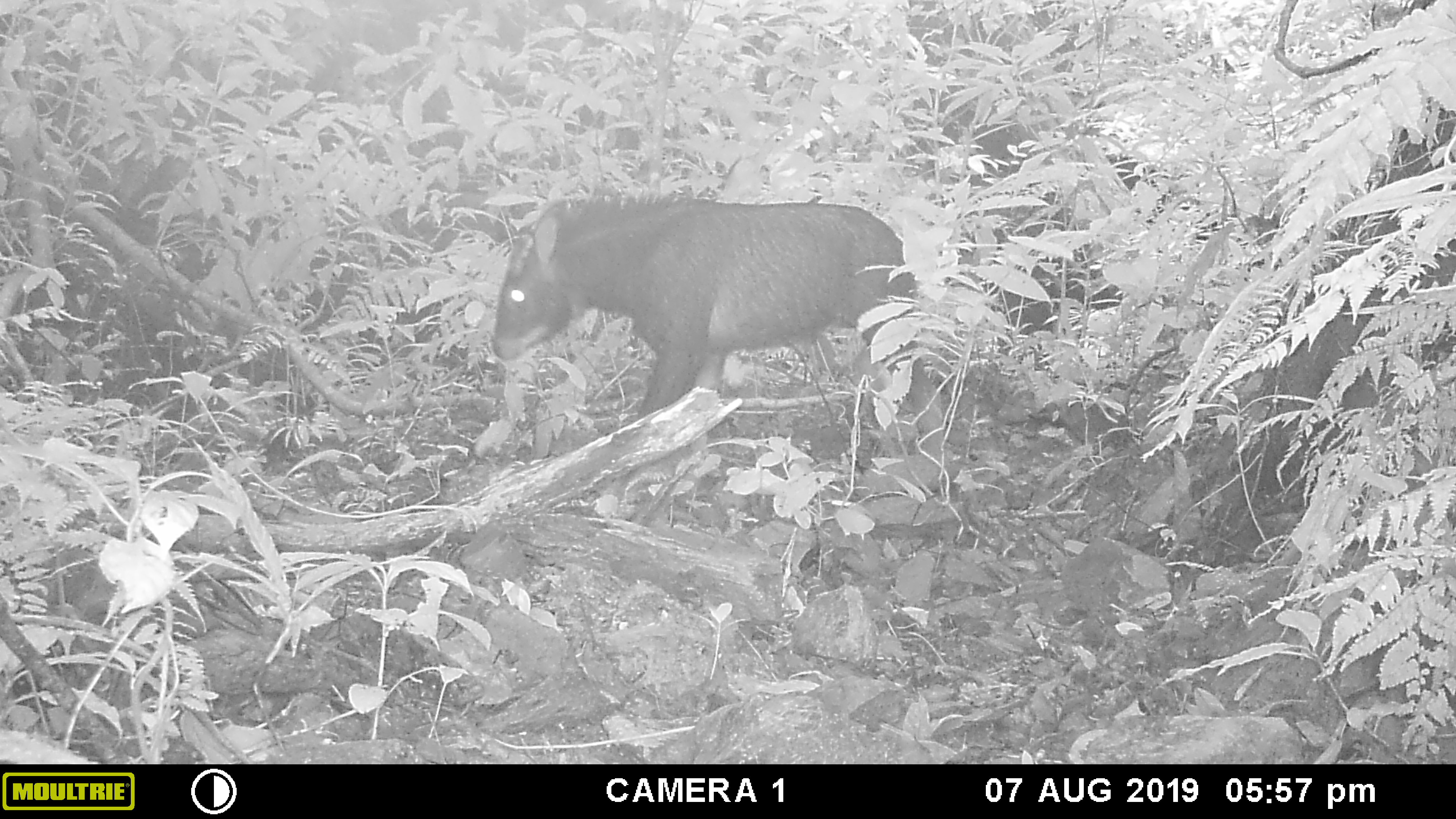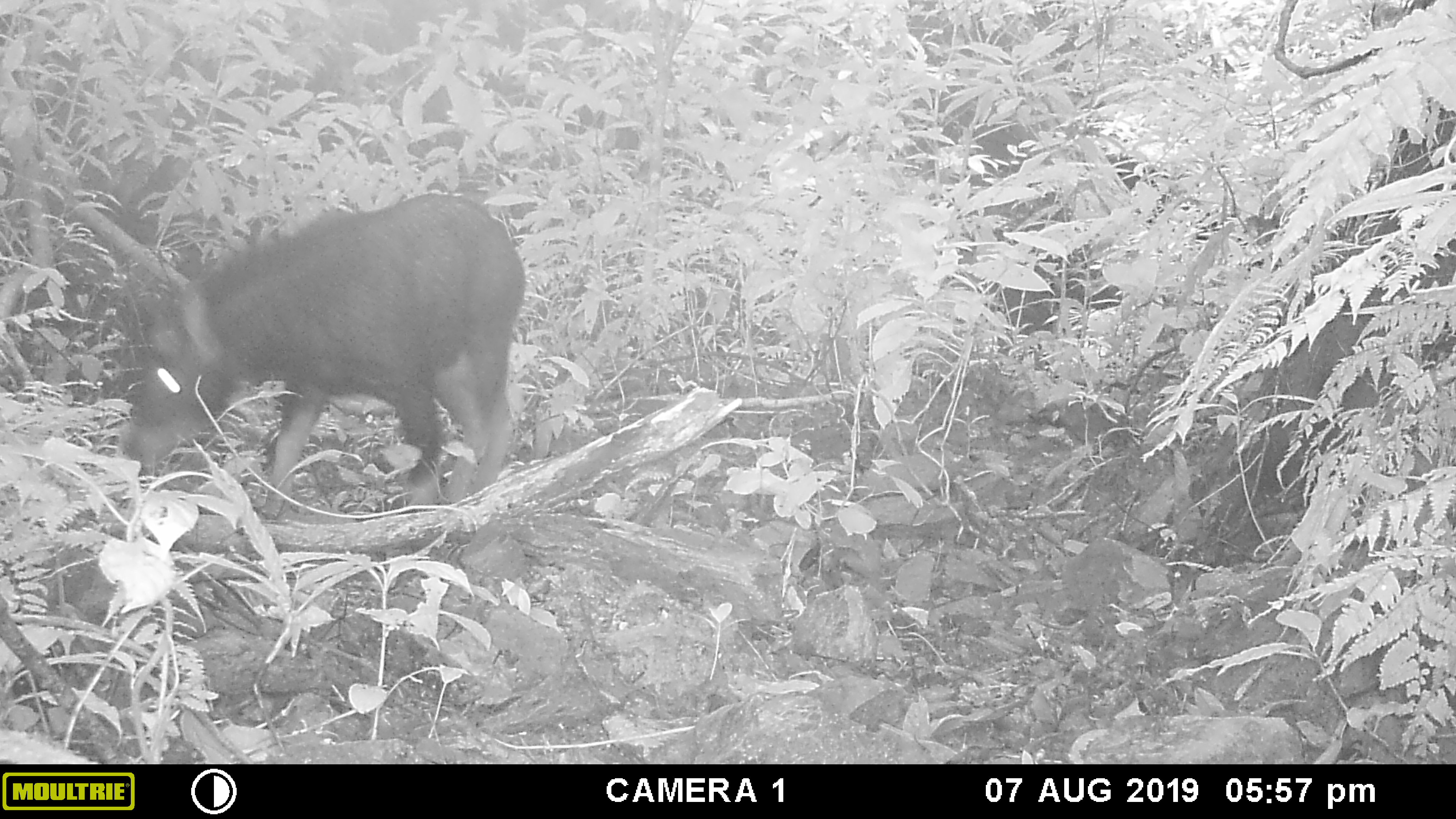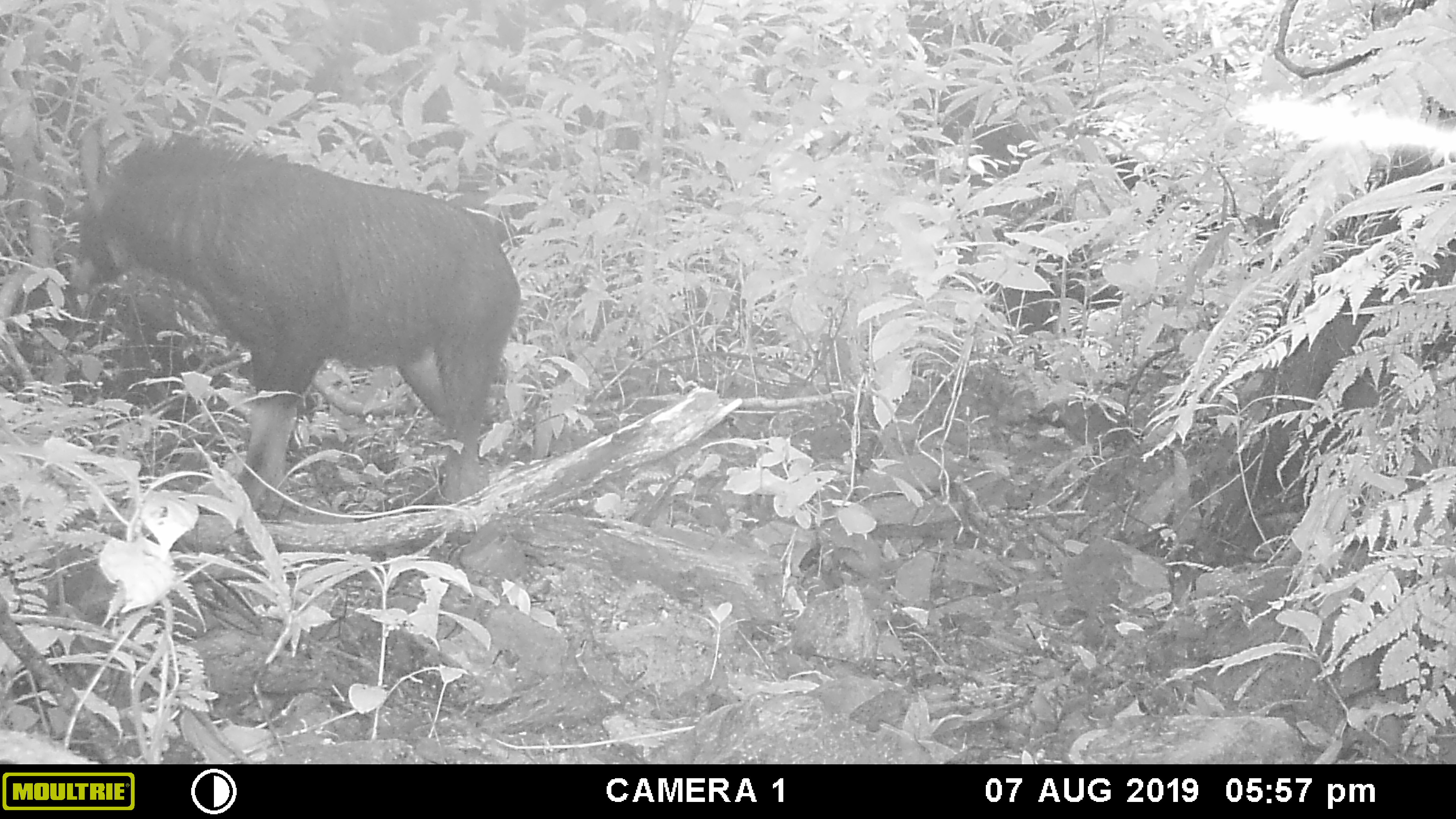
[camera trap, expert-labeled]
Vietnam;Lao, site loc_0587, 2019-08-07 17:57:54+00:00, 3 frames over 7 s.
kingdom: Animalia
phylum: Chordata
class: Mammalia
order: Artiodactyla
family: Bovidae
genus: Capricornis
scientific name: Capricornis sumatraensis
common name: chinese serow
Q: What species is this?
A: Chinese serow (Capricornis sumatraensis).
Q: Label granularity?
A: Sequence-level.